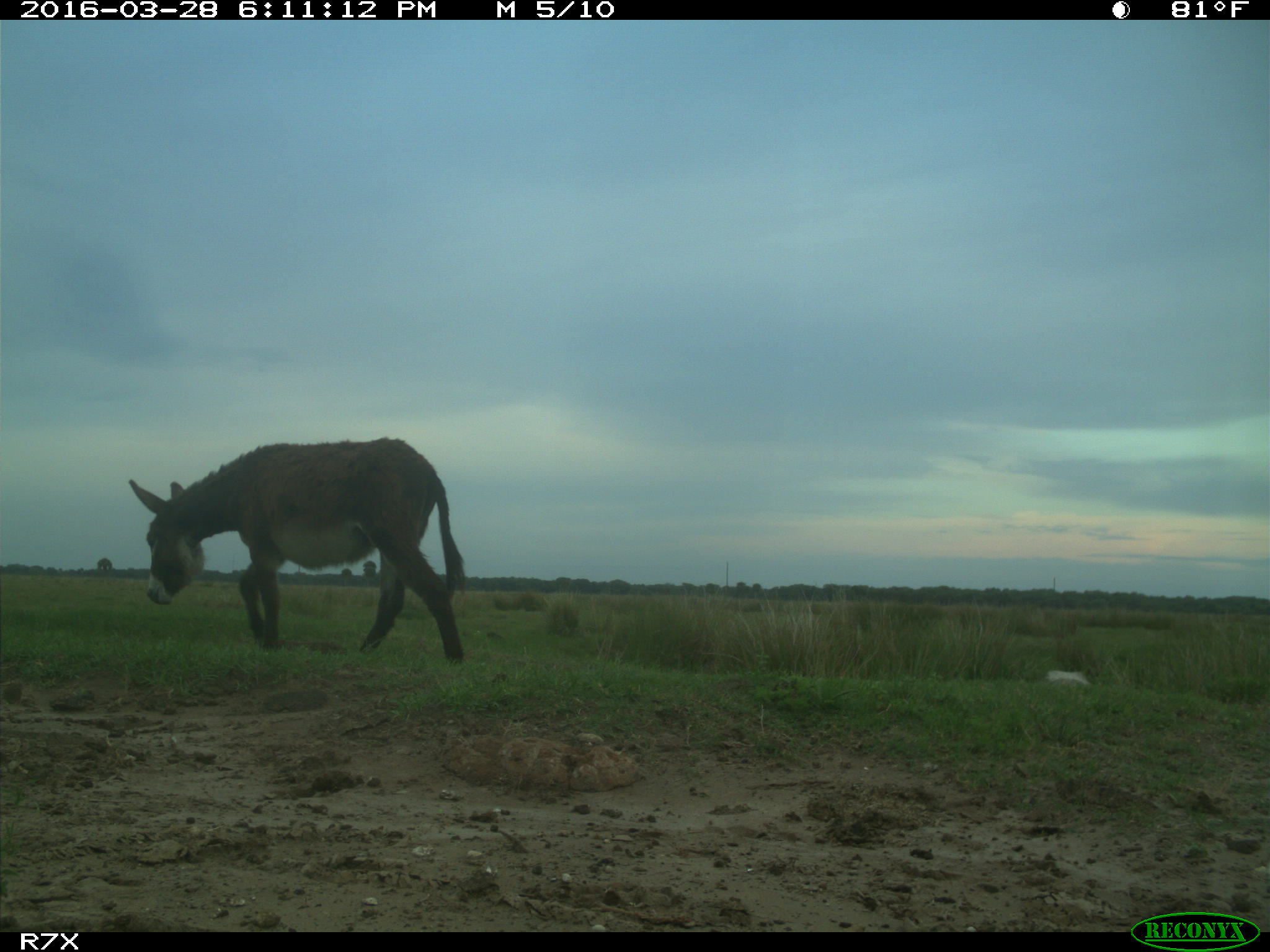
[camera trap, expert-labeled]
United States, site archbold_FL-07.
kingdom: Animalia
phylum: Chordata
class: Mammalia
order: Perissodactyla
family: Equidae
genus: Equus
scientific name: Equus africanus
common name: african wild ass